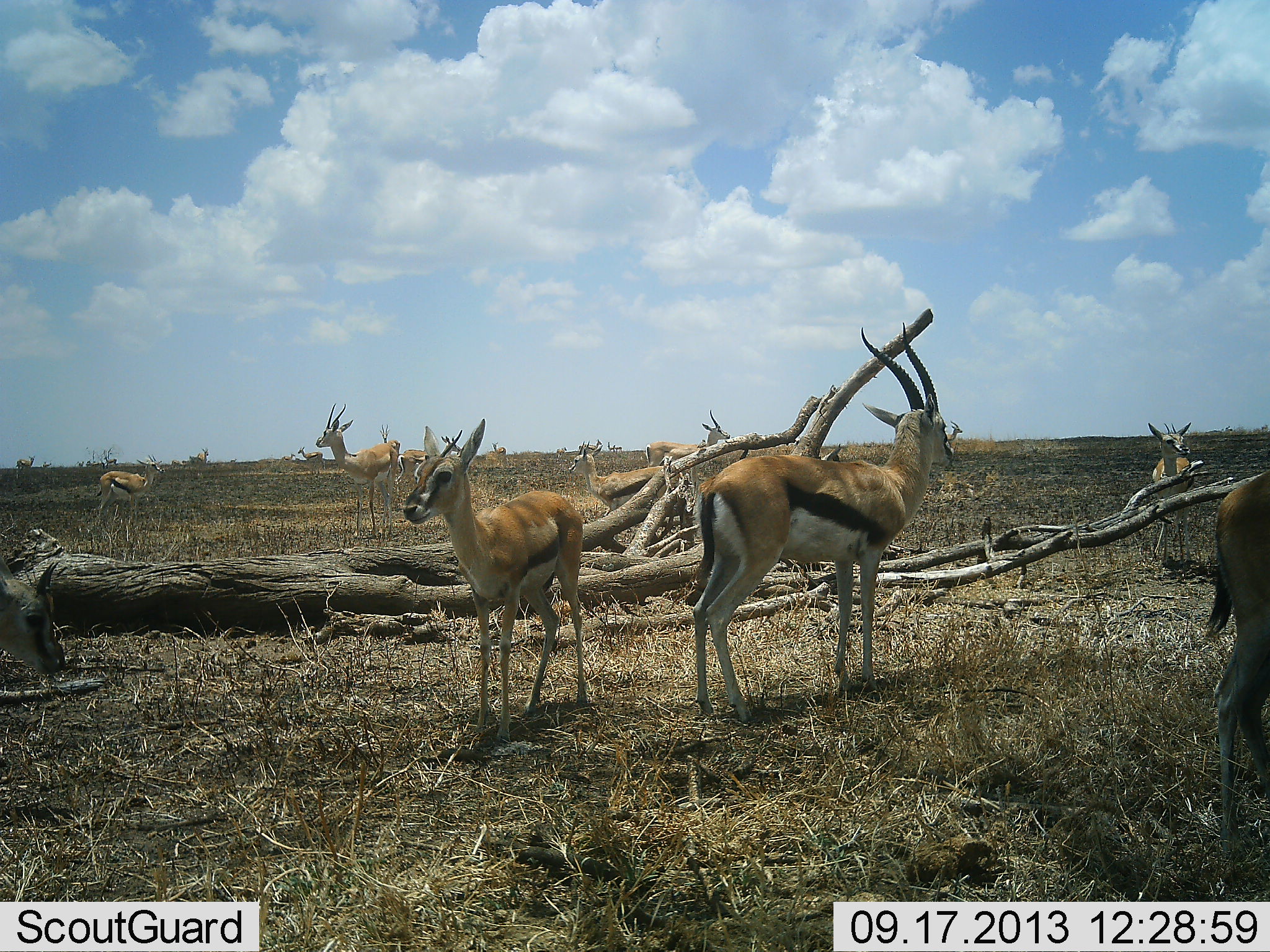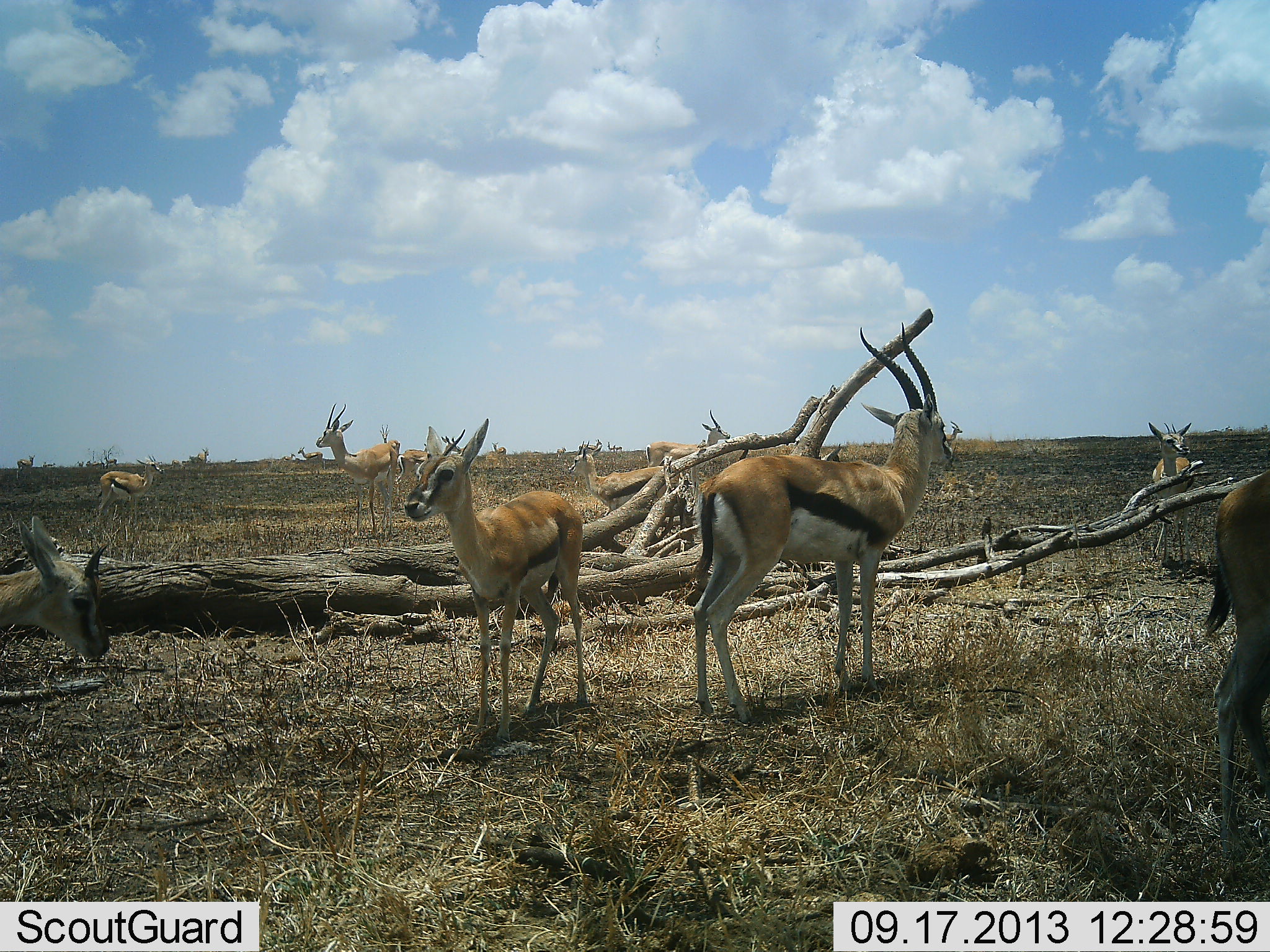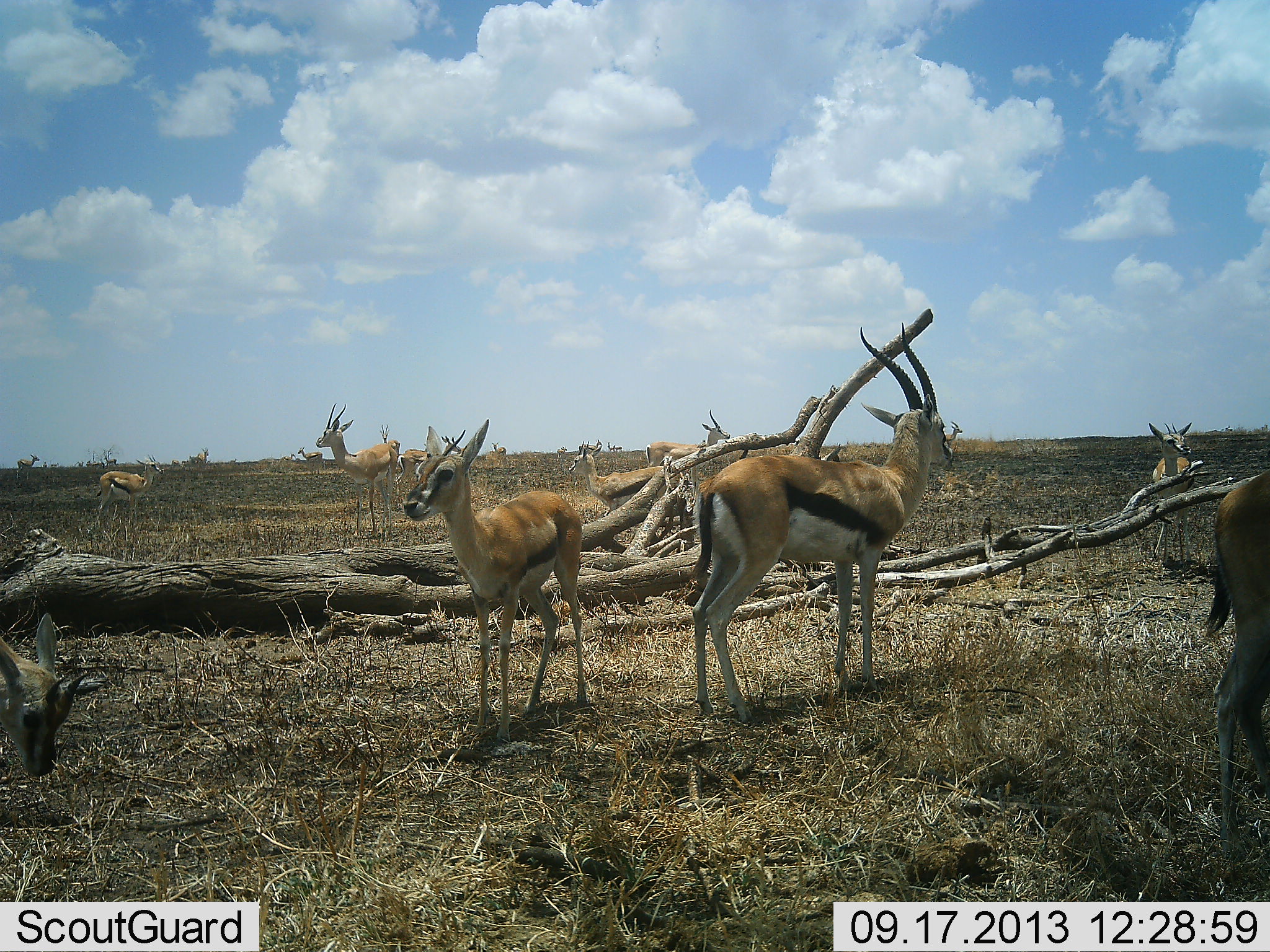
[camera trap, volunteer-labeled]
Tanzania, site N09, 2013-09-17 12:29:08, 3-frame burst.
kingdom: Animalia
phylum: Chordata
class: Mammalia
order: Artiodactyla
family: Bovidae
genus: Eudorcas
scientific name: Eudorcas thomsonii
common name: thomson's gazelle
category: gazellethomsons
Gazellethomsons (thomson's gazelle) (Eudorcas thomsonii), count 11-50. Behavior (volunteer vote fractions): standing 100%, resting 8%, moving 8%, interacting 0%. Young present (vote fraction): 11%. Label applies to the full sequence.